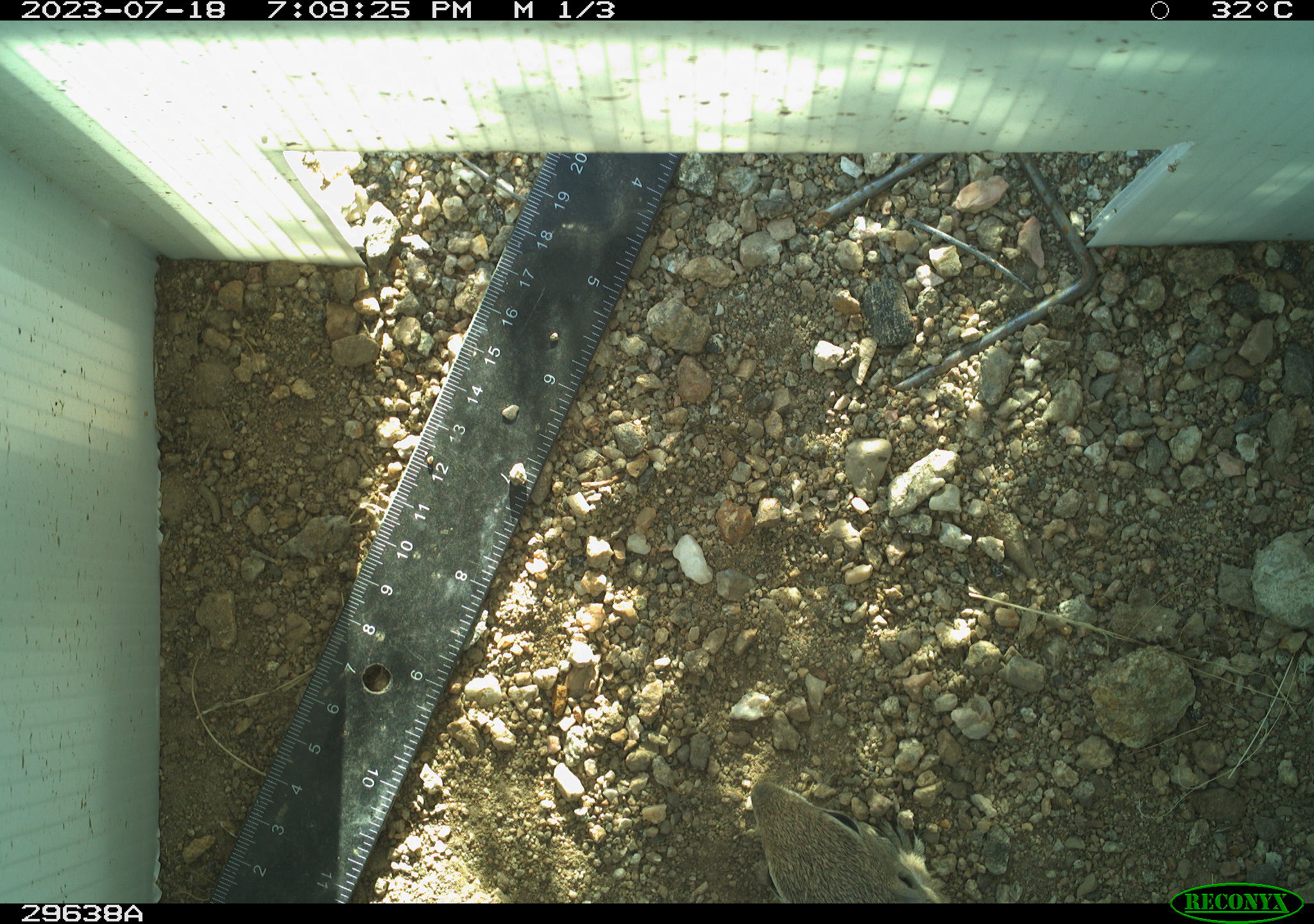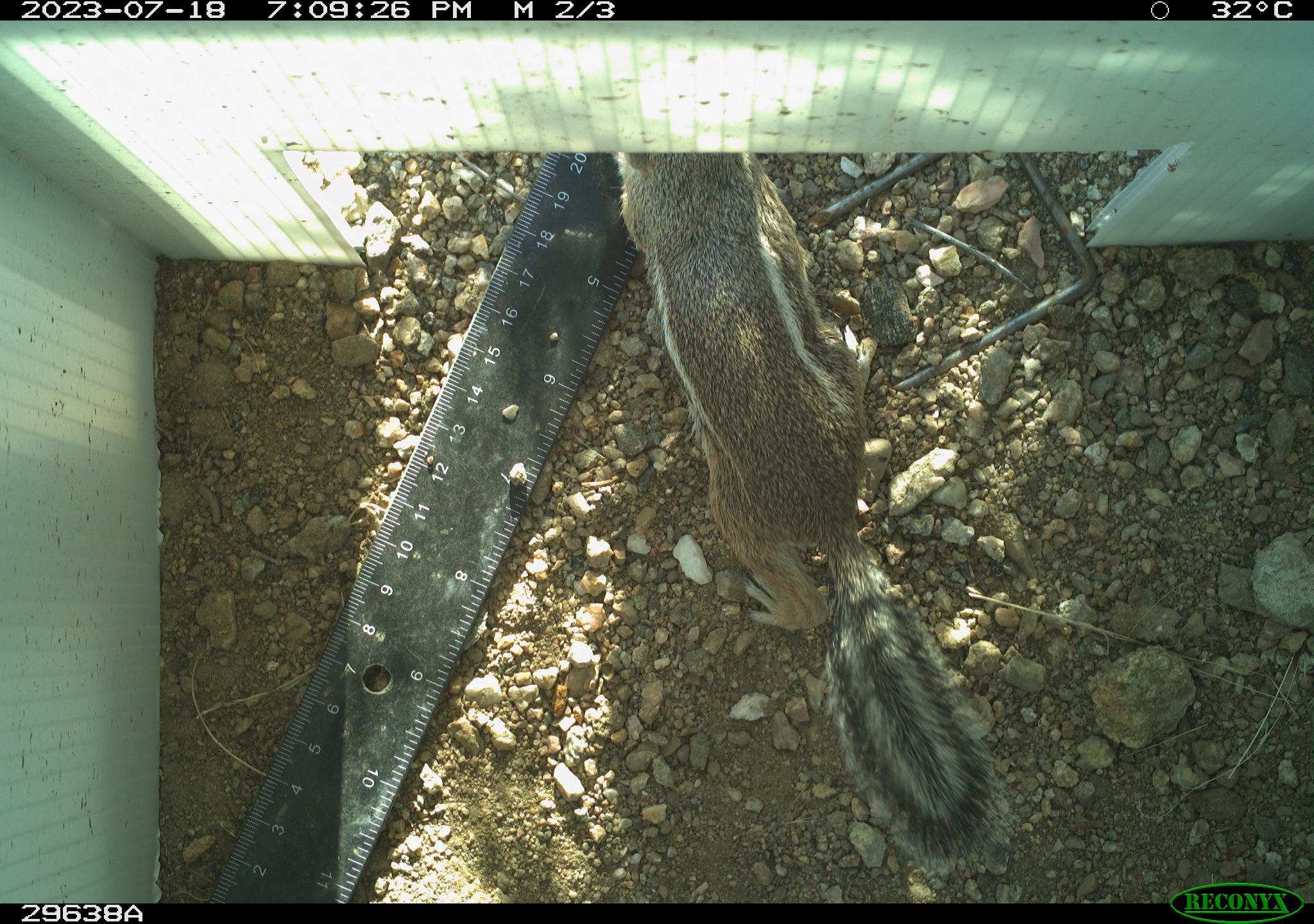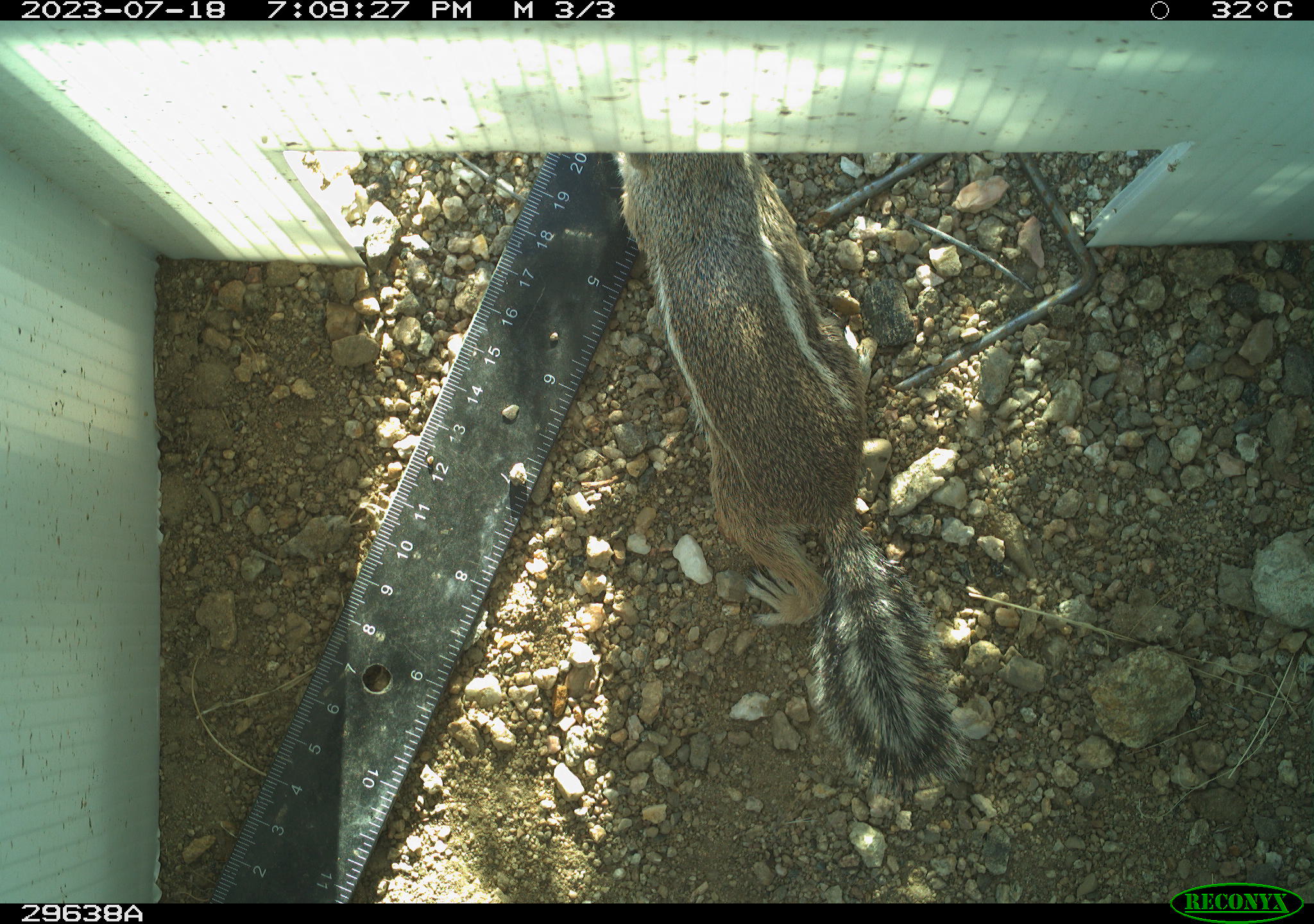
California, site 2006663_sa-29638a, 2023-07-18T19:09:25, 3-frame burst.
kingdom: Animalia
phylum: Chordata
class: Mammalia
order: Rodentia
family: Sciuridae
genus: Ammospermophilus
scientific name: Ammospermophilus leucurus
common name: white-tailed antelope squirrel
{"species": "white-tailed antelope squirrel (Ammospermophilus leucurus)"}